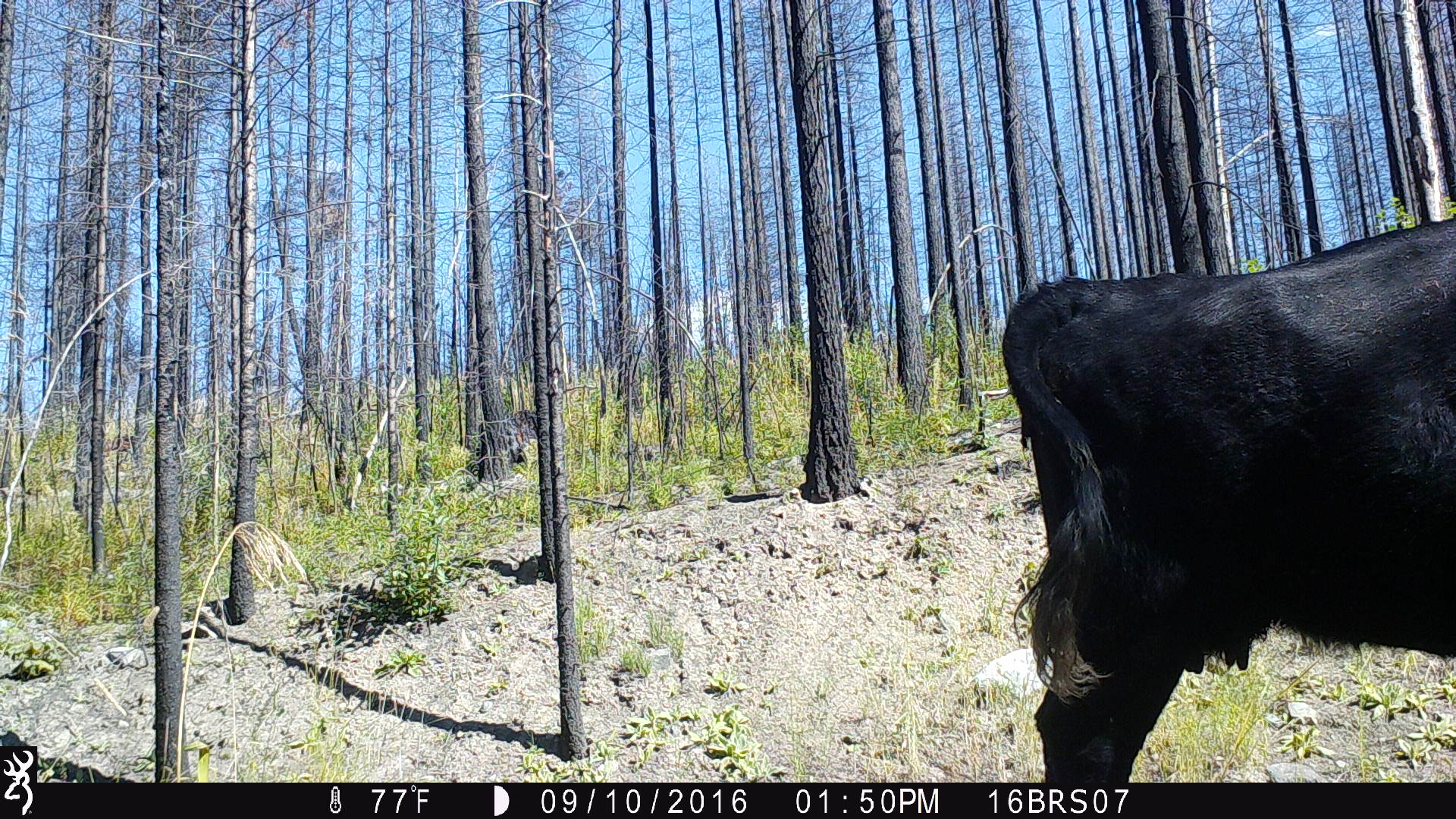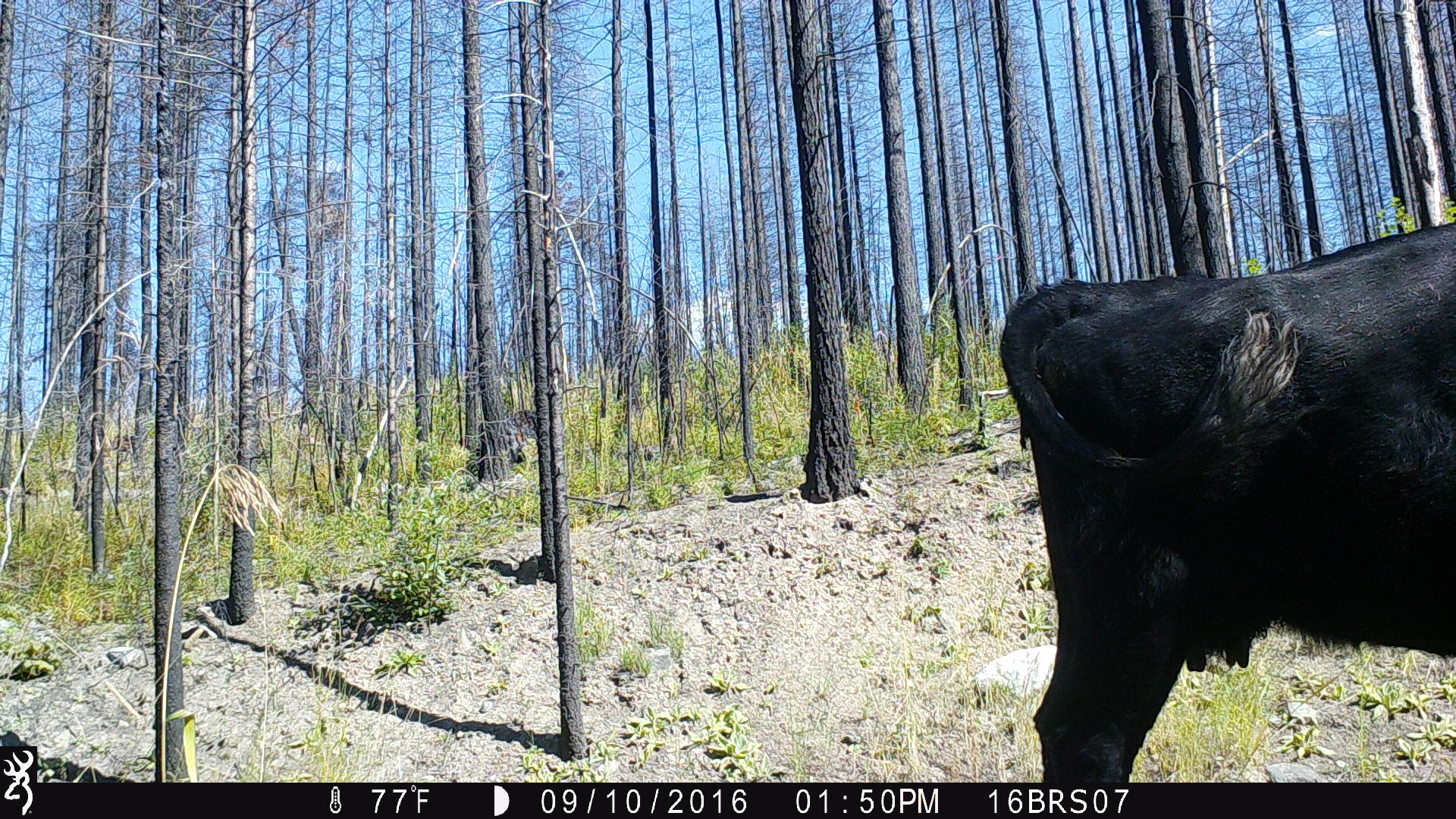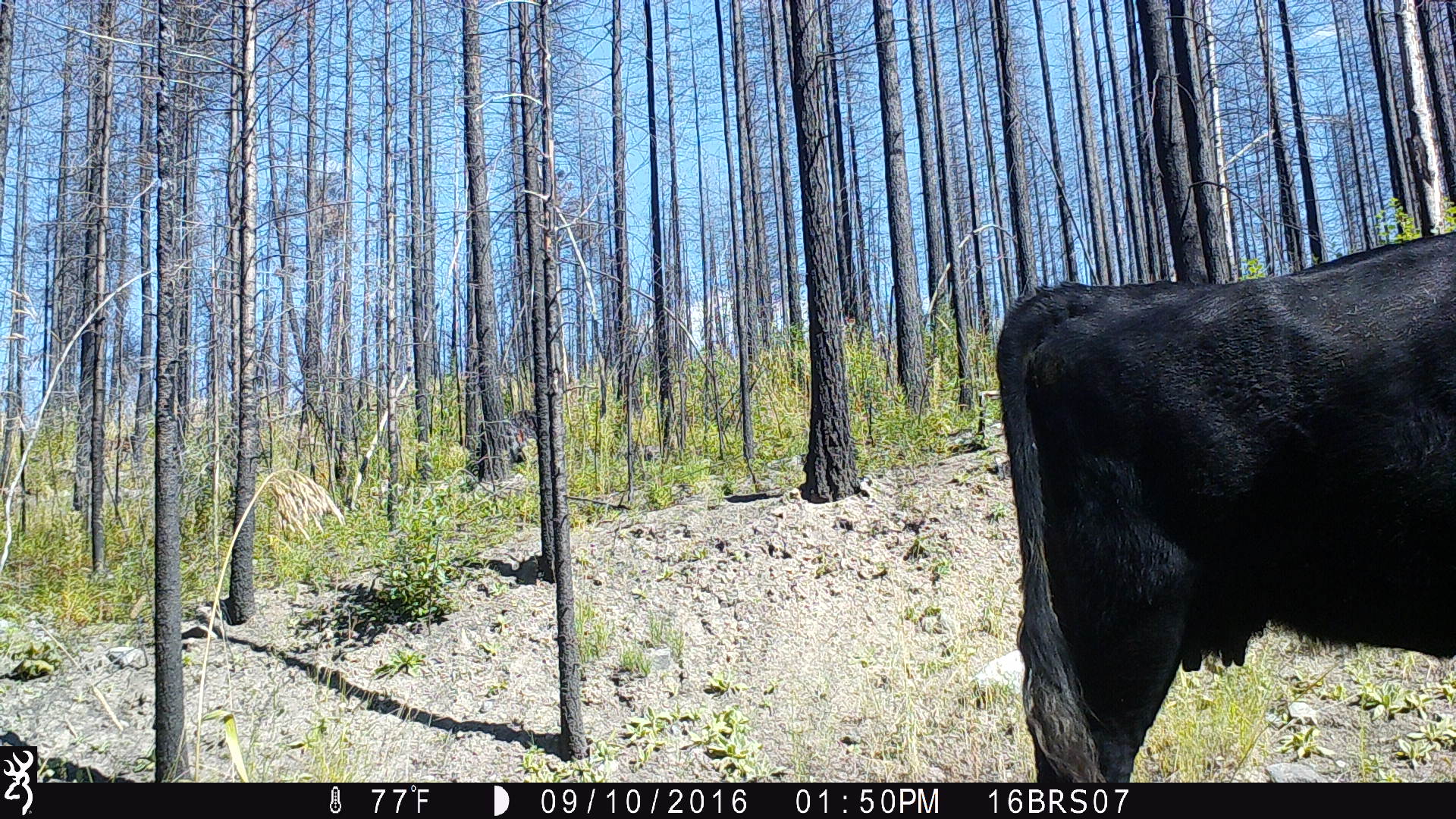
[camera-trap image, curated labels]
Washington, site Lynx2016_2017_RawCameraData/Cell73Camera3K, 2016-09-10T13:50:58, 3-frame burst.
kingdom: Animalia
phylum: Chordata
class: Mammalia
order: Artiodactyla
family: Bovidae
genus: Bos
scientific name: Bos taurus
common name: domestic cattle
Domestic cattle (Bos taurus). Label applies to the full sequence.